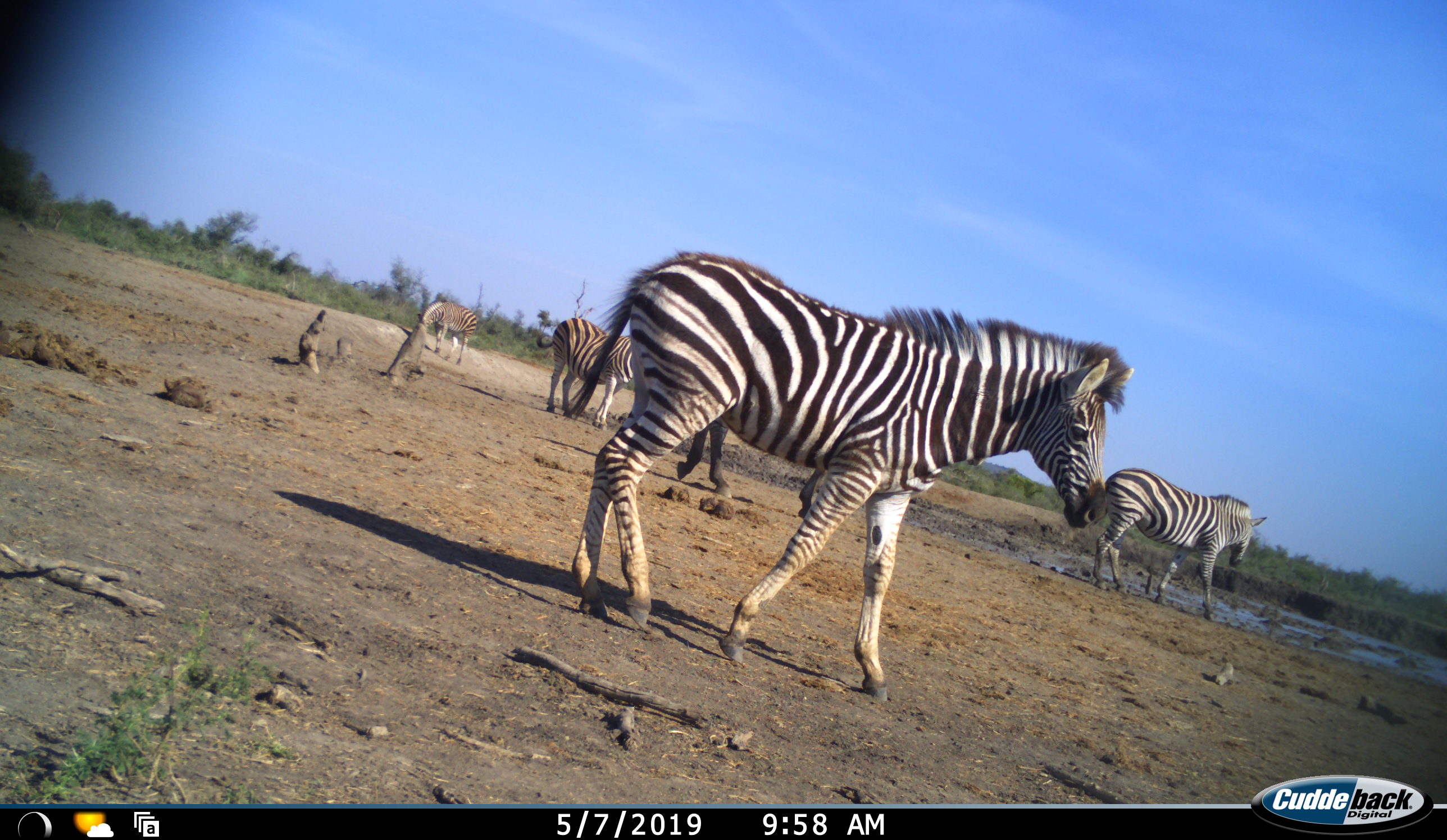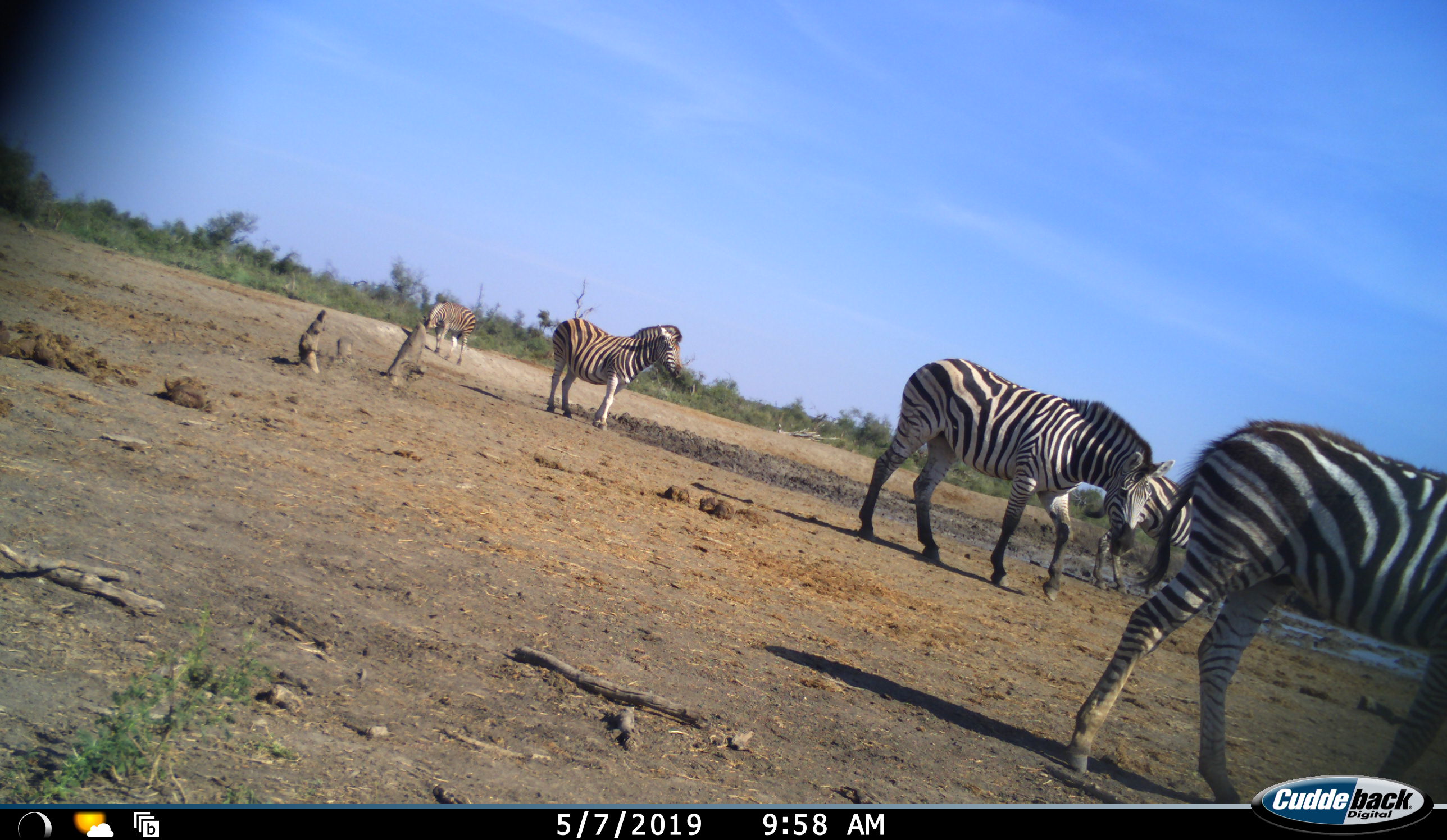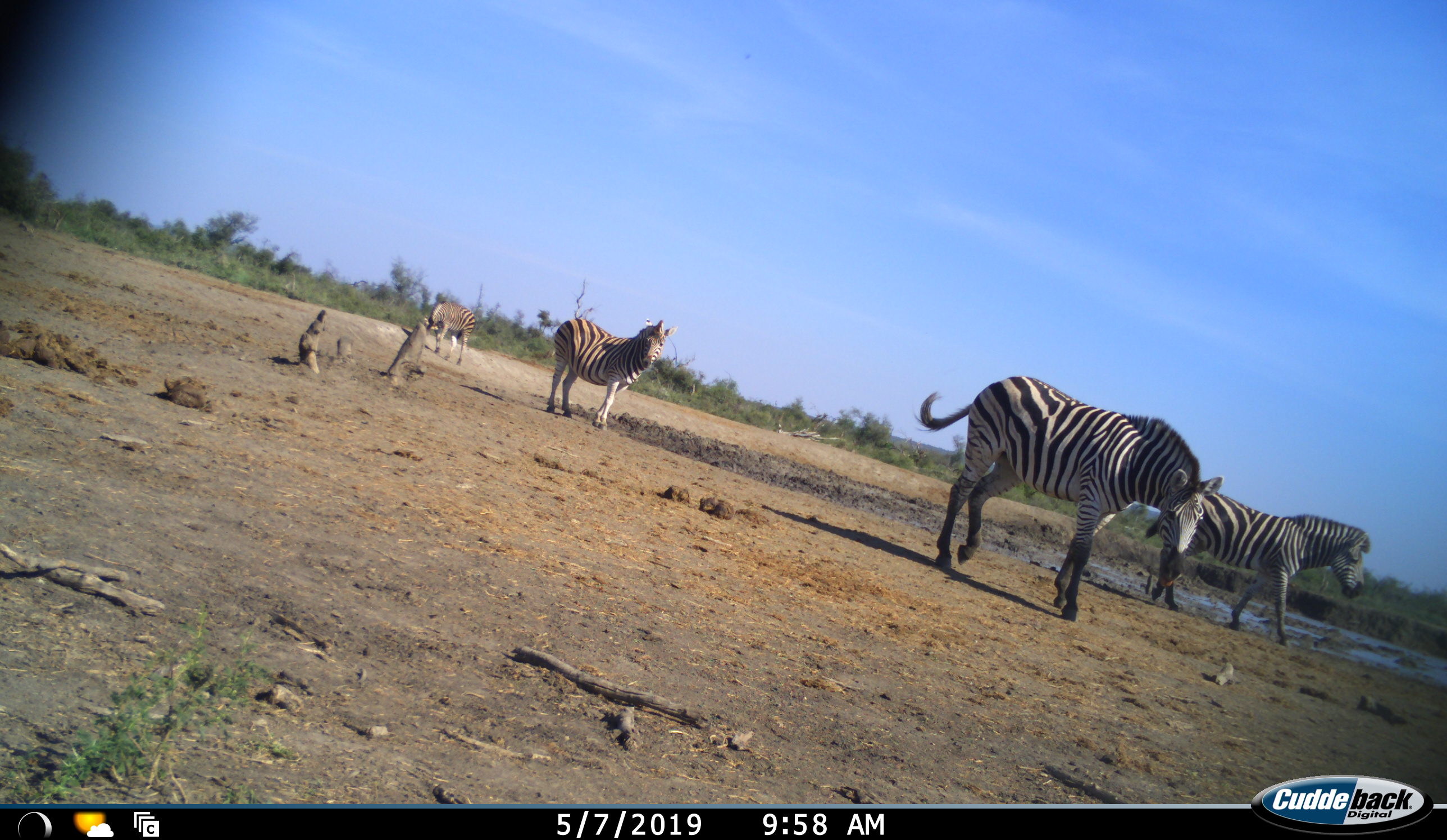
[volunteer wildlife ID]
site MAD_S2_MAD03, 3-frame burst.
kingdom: Animalia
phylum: Chordata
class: Mammalia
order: Perissodactyla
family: Equidae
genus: Equus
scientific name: Equus quagga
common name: plains zebra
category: zebraplains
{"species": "zebraplains (plains zebra) (Equus quagga)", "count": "5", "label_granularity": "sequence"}